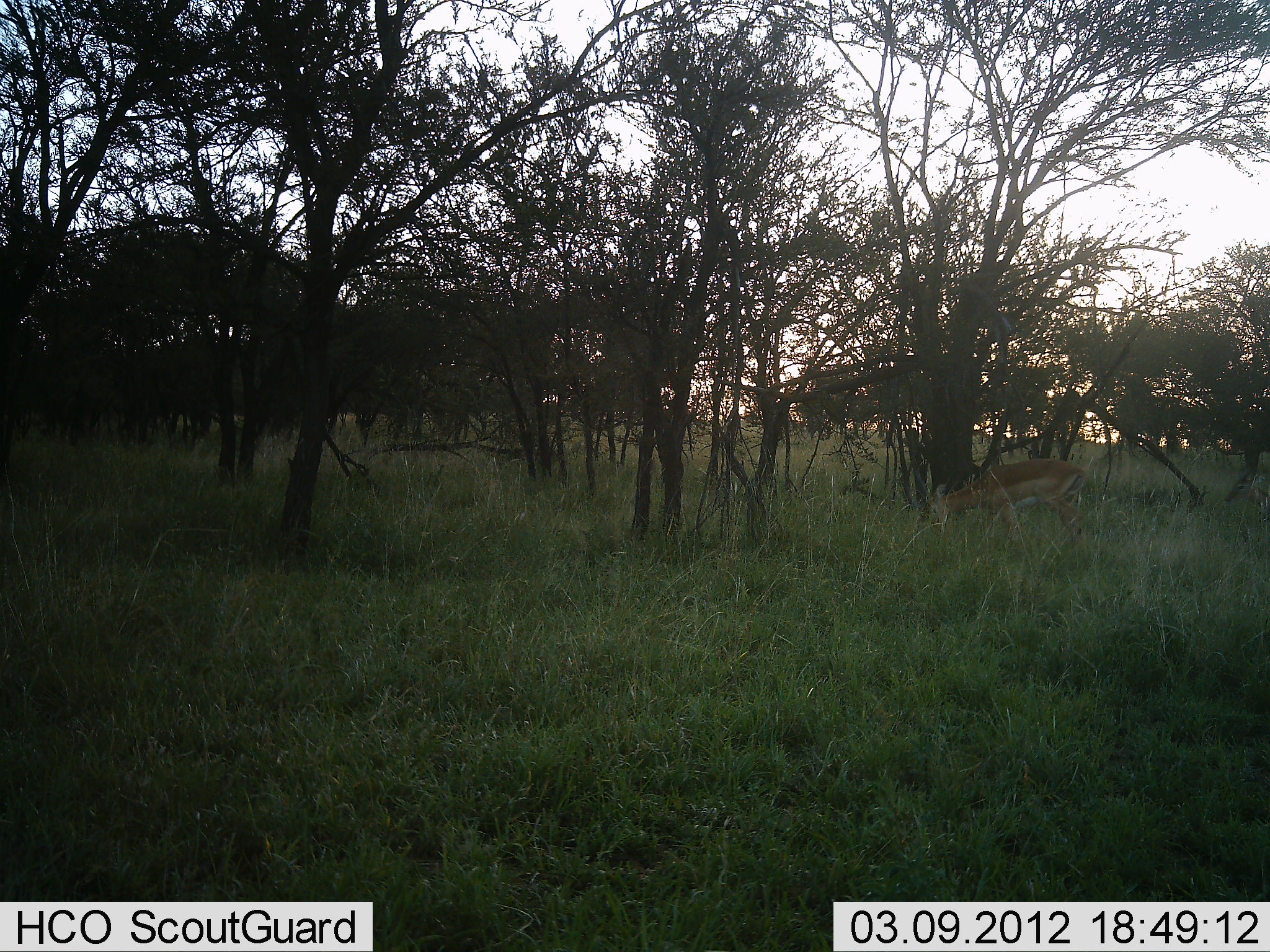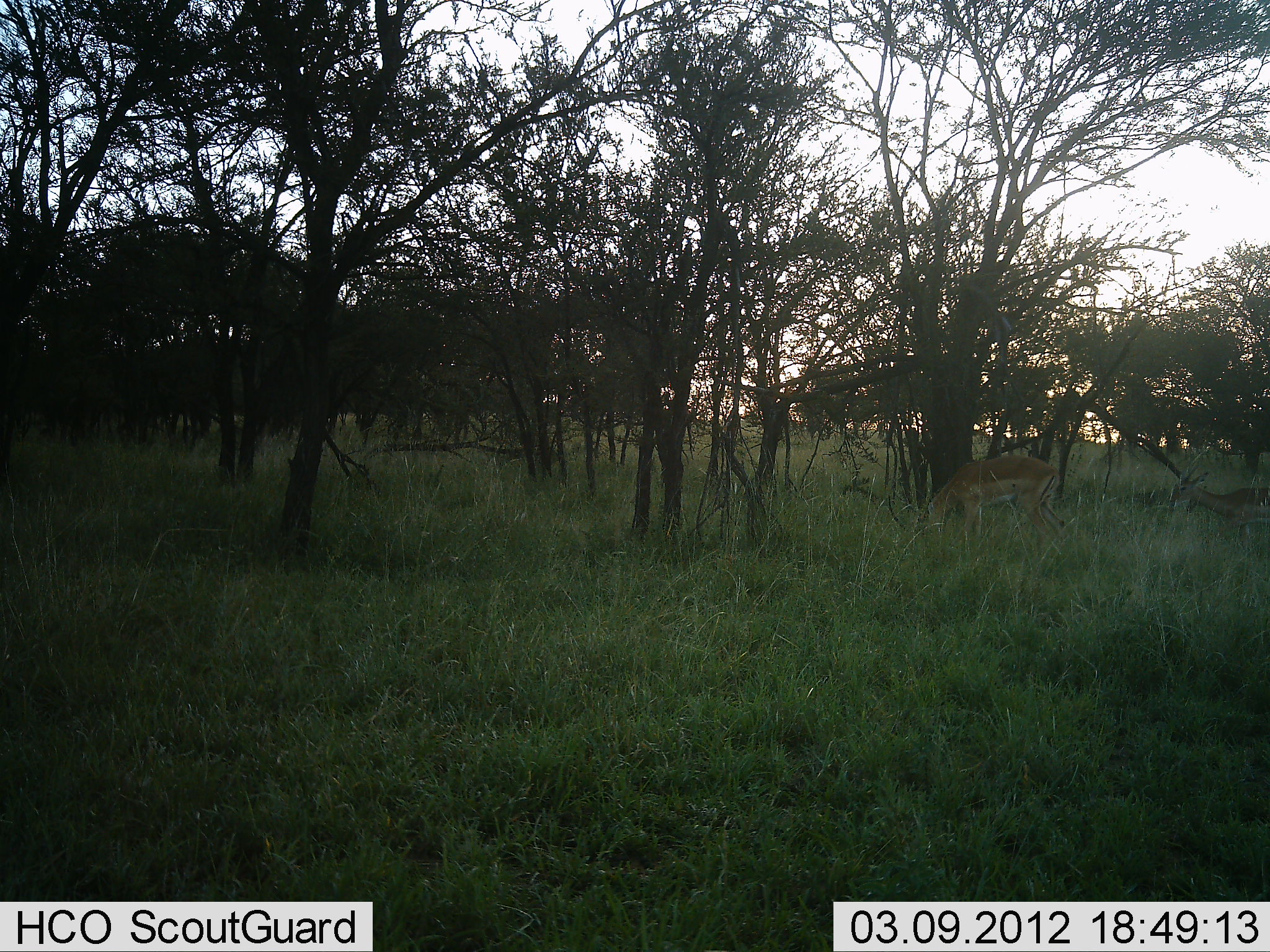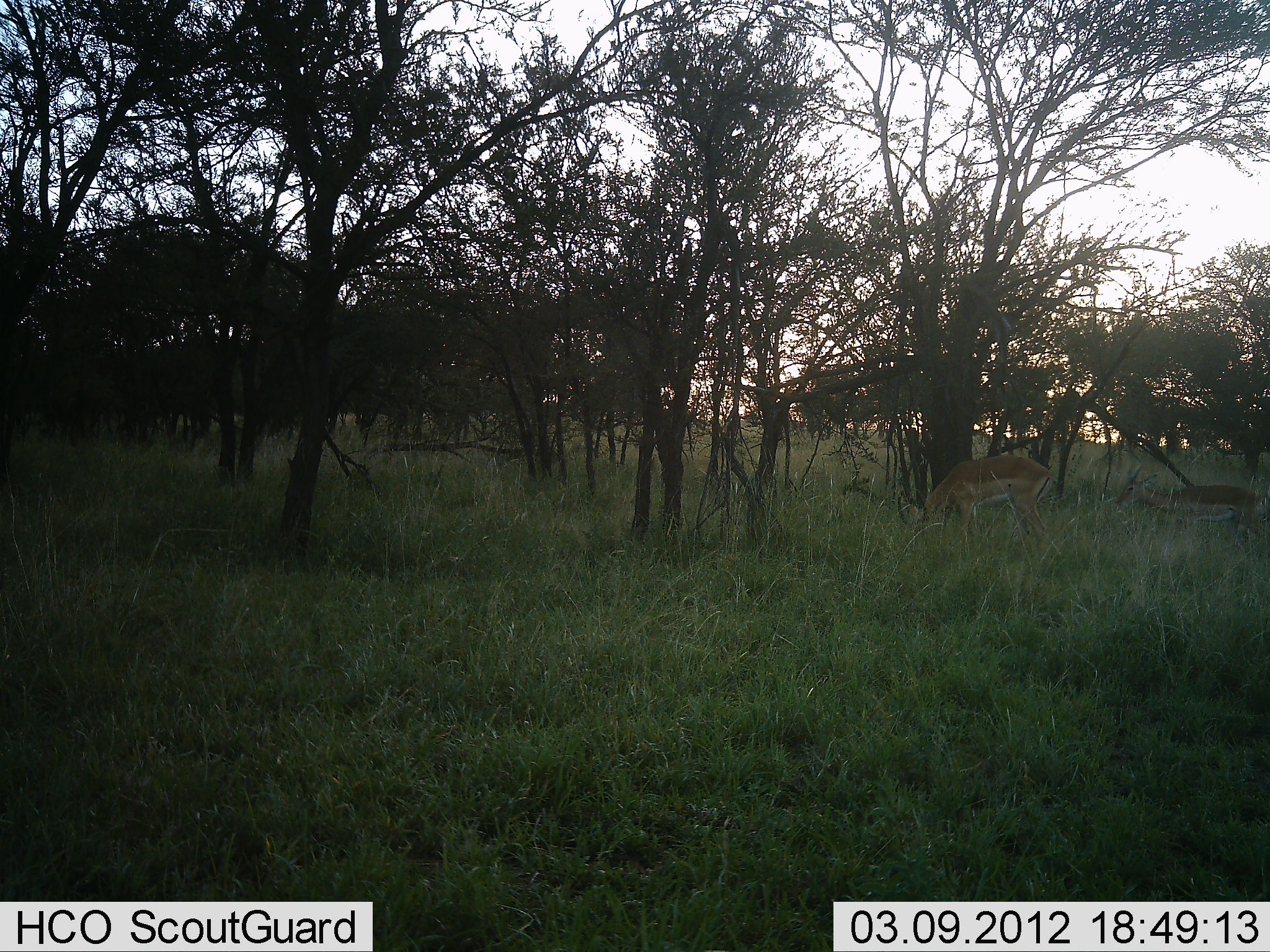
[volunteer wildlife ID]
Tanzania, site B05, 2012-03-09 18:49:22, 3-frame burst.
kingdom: Animalia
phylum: Chordata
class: Mammalia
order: Artiodactyla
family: Bovidae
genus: Nanger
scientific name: Nanger granti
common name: grant's gazelle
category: gazellegrants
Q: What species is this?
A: Gazellegrants (grant's gazelle) (Nanger granti).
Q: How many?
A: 2.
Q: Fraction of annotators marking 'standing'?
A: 15%.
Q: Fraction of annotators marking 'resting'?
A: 0%.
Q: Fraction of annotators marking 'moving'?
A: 69%.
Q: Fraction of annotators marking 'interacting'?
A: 0%.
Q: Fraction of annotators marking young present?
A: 8%.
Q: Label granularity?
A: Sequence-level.